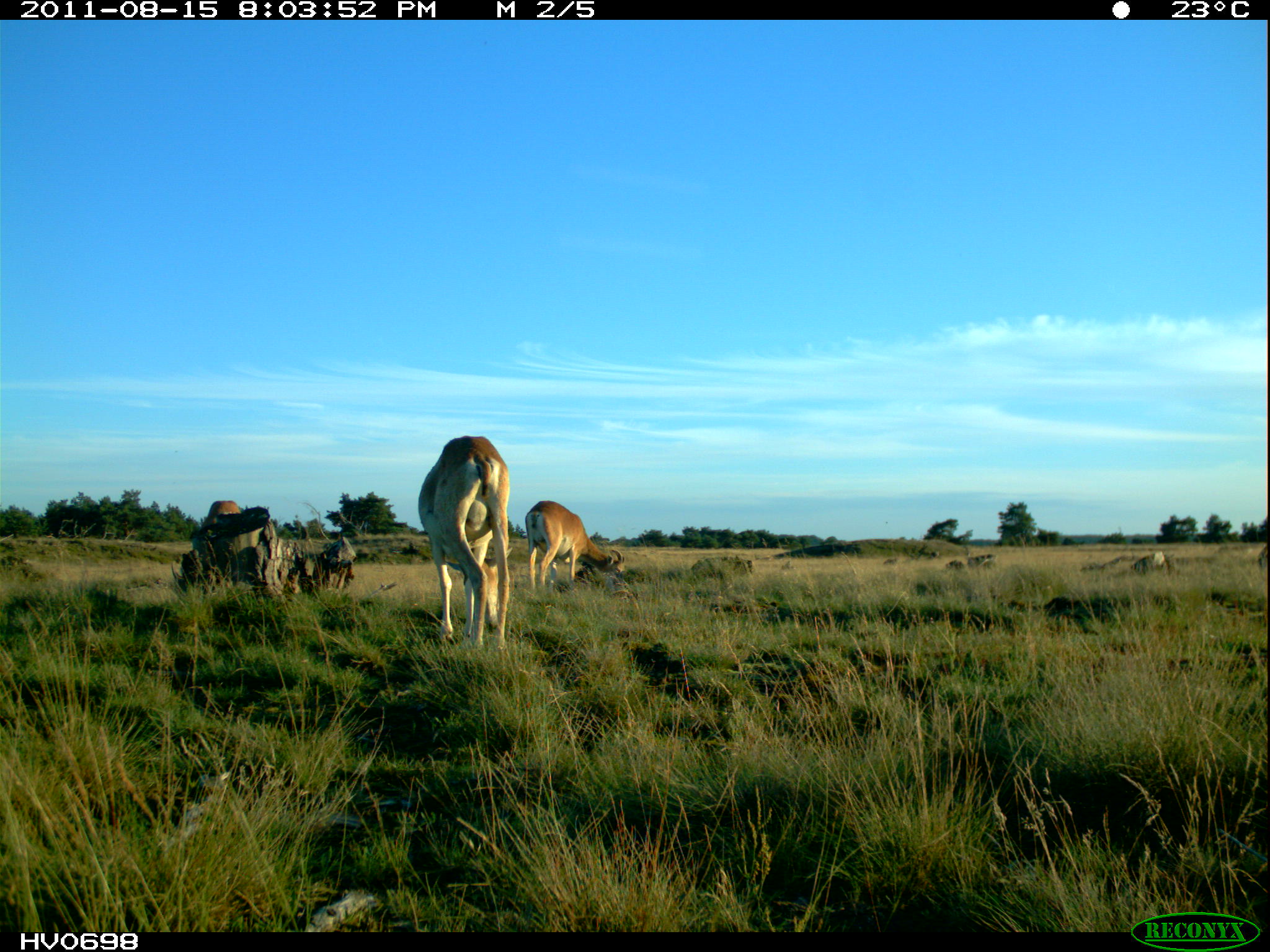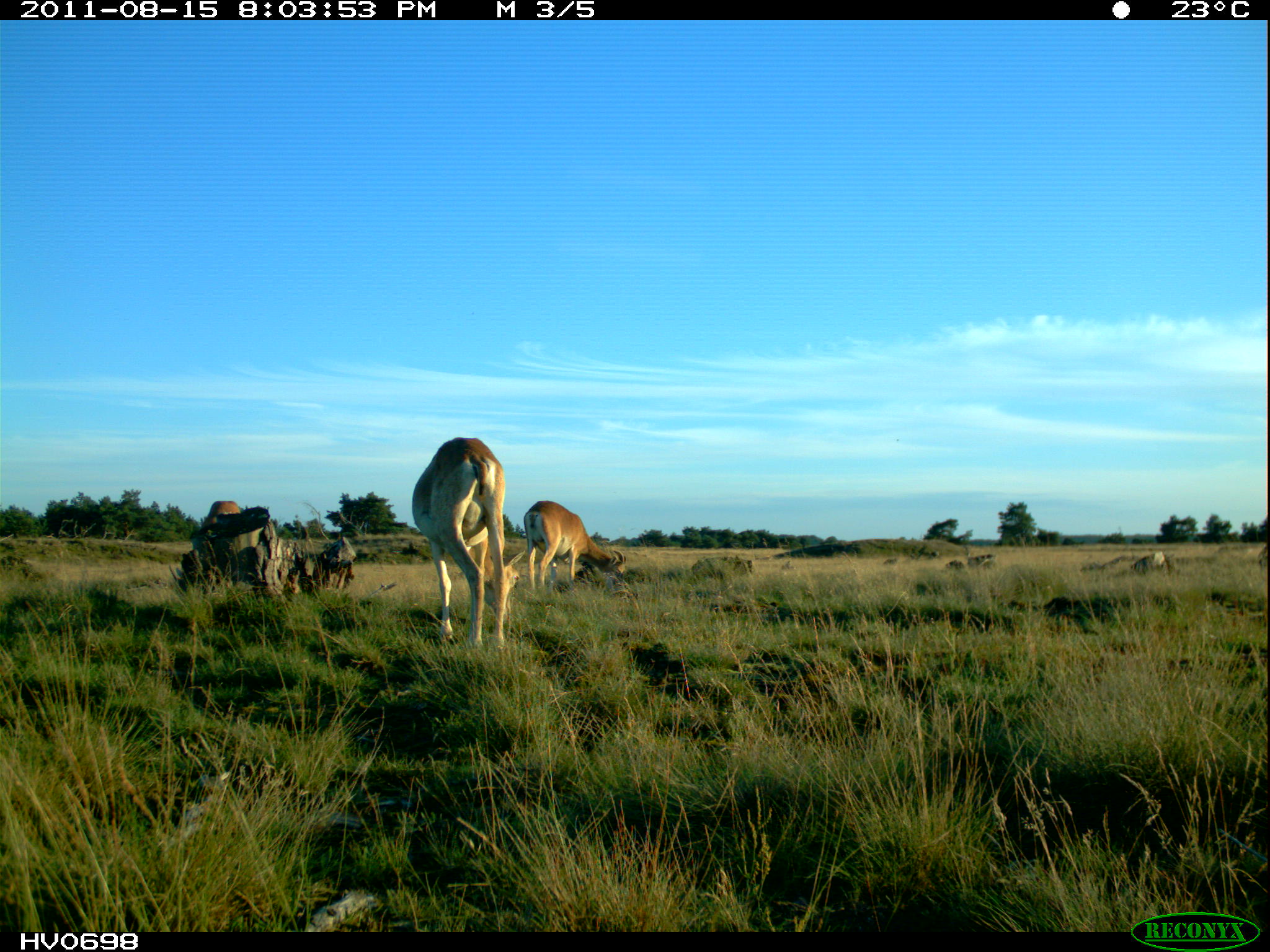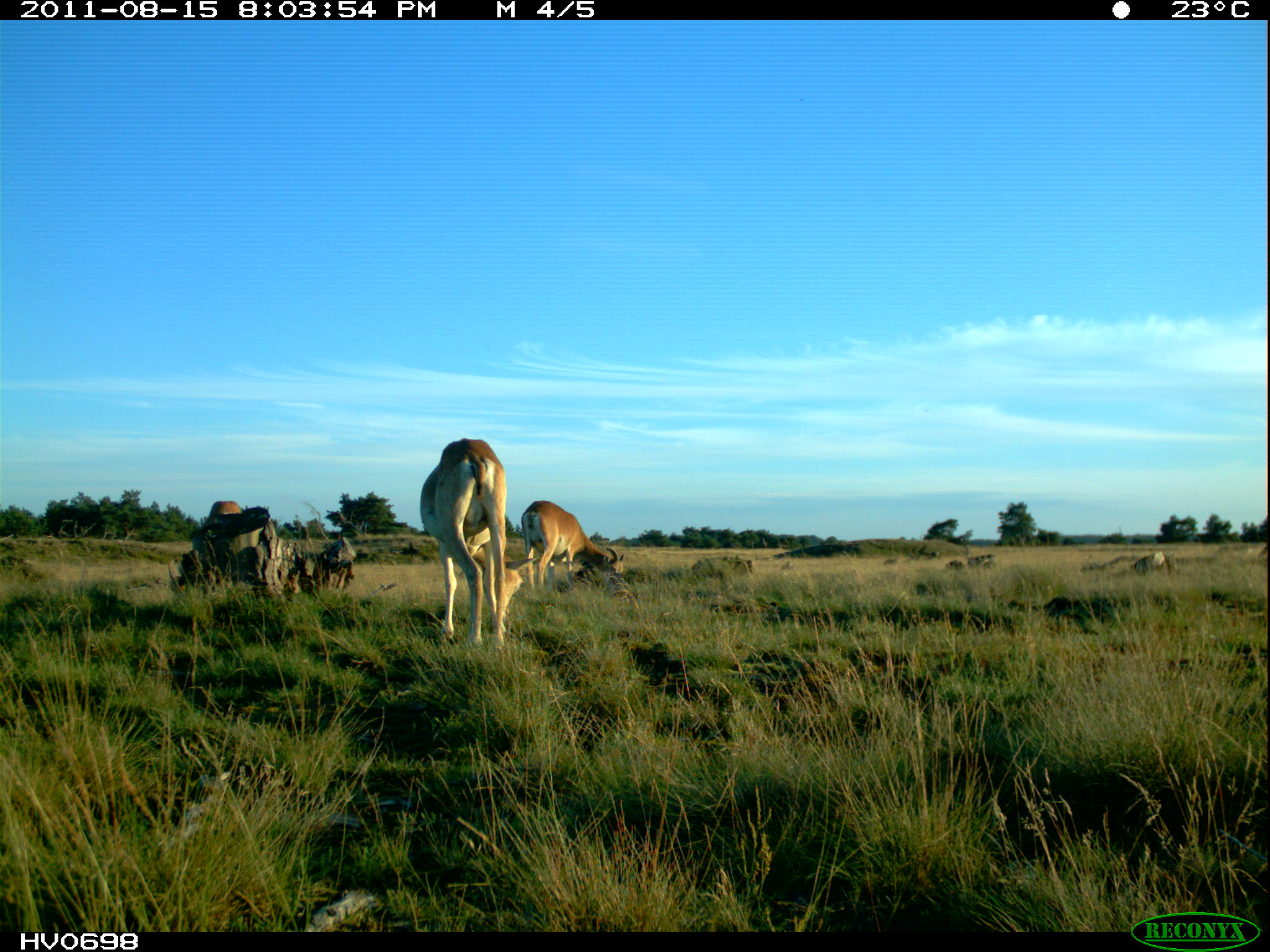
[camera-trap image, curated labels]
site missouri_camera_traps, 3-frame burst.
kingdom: Animalia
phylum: Chordata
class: Mammalia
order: Artiodactyla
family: Bovidae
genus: Ovis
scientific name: Ovis ammon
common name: mouflon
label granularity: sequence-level